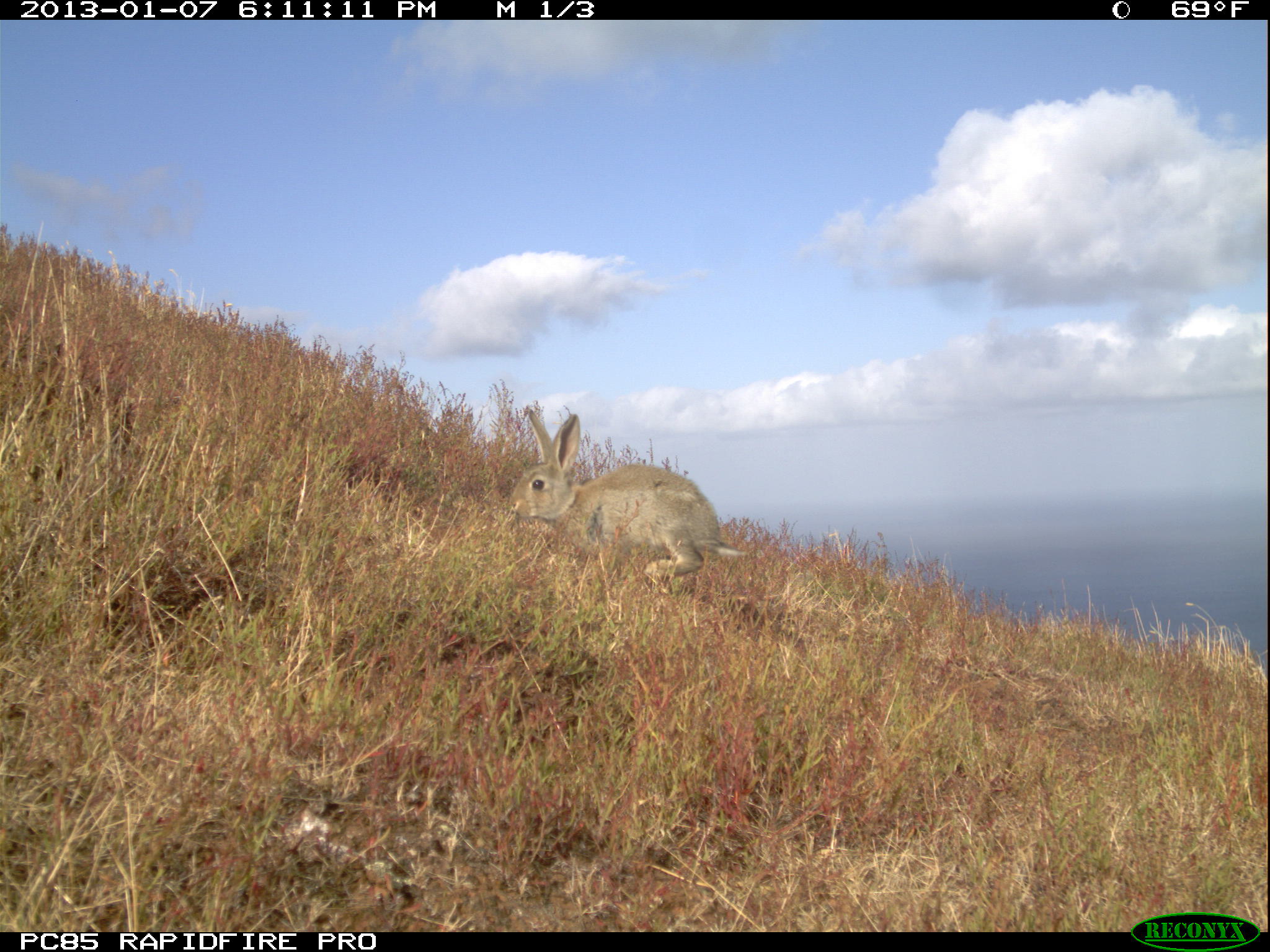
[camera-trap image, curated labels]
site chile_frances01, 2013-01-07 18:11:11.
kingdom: Animalia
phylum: Chordata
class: Mammalia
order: Lagomorpha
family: Leporidae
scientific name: Leporidae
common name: rabbits and hares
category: rabbit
Rabbit (rabbits and hares) (Leporidae).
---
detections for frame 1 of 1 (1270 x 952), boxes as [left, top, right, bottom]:
rabbit: [510, 407, 747, 599]